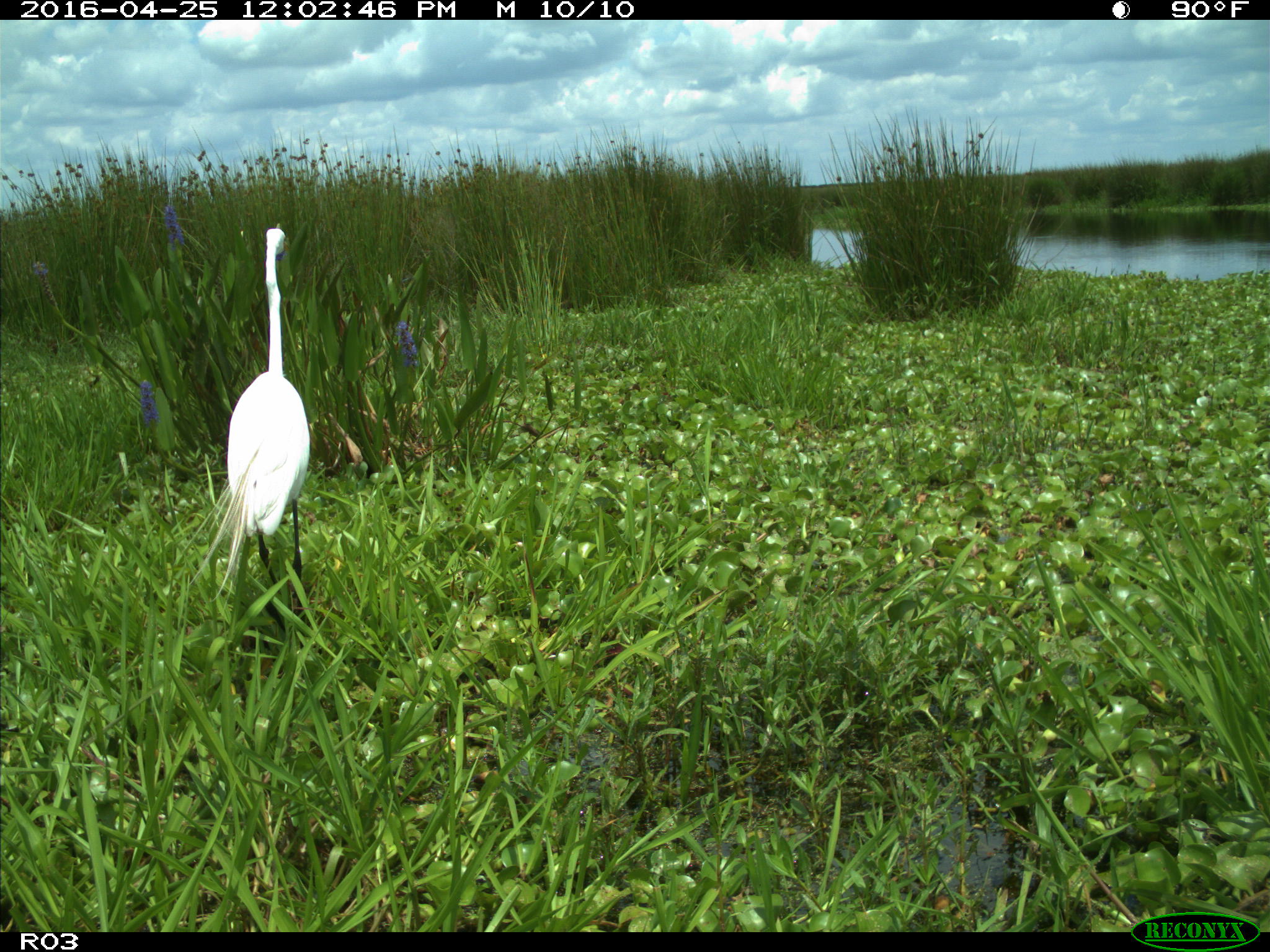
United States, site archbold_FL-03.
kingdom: Animalia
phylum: Chordata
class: Aves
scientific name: Aves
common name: birds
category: unidentified bird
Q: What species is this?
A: Unidentified bird (birds) (Aves).